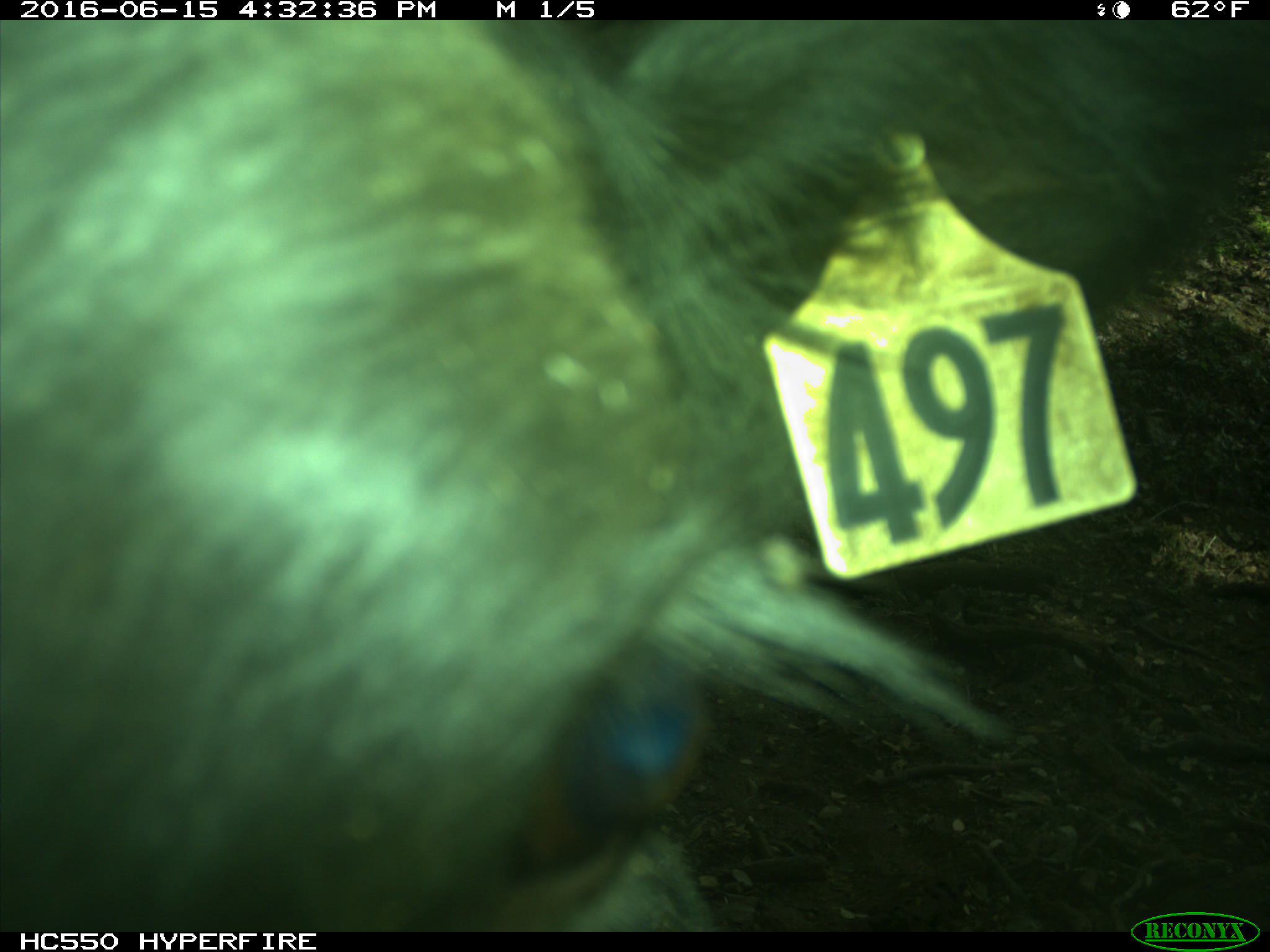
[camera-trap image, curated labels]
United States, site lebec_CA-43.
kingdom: Animalia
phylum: Chordata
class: Mammalia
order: Artiodactyla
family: Bovidae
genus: Bos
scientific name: Bos taurus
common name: domestic cow